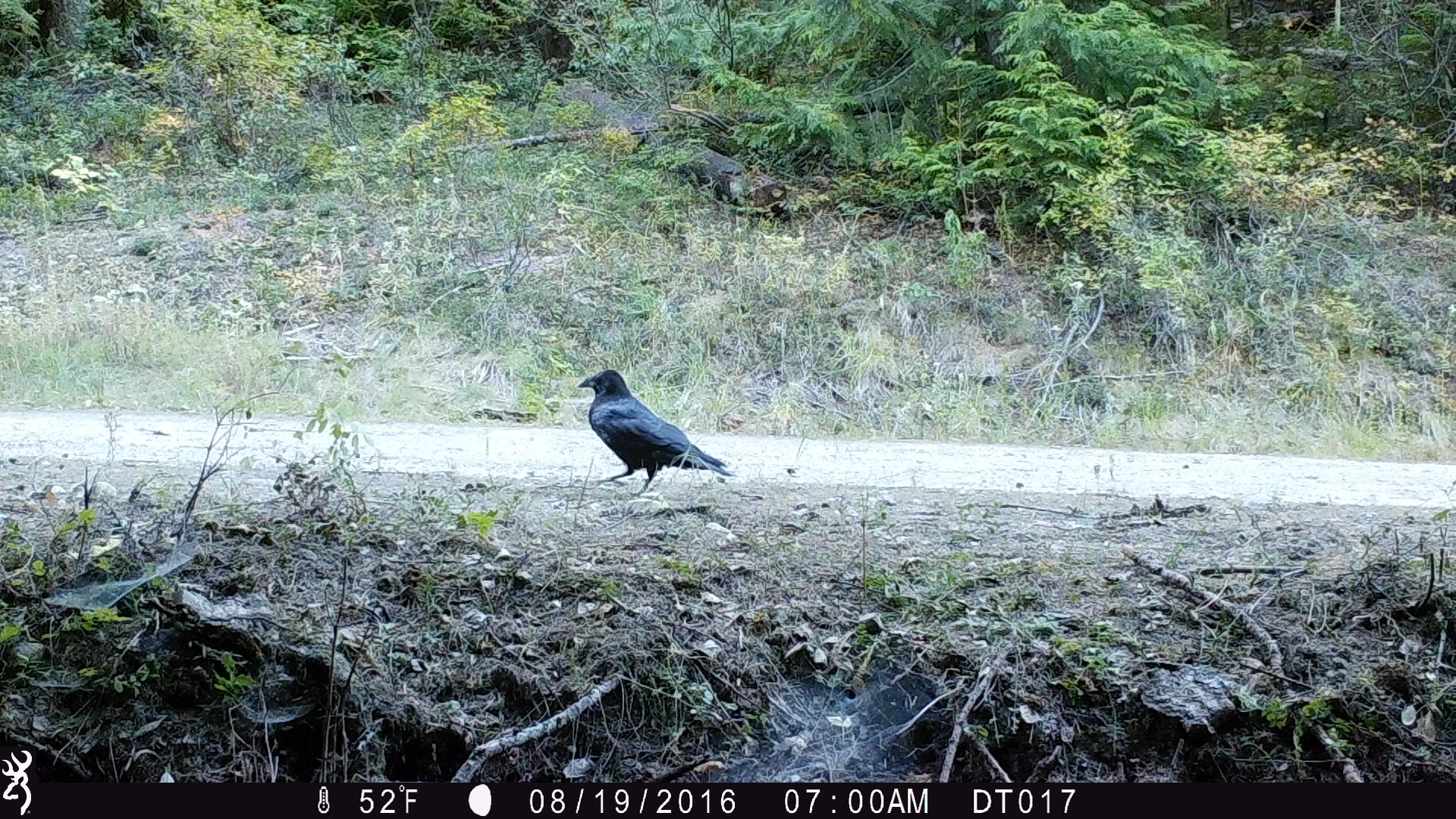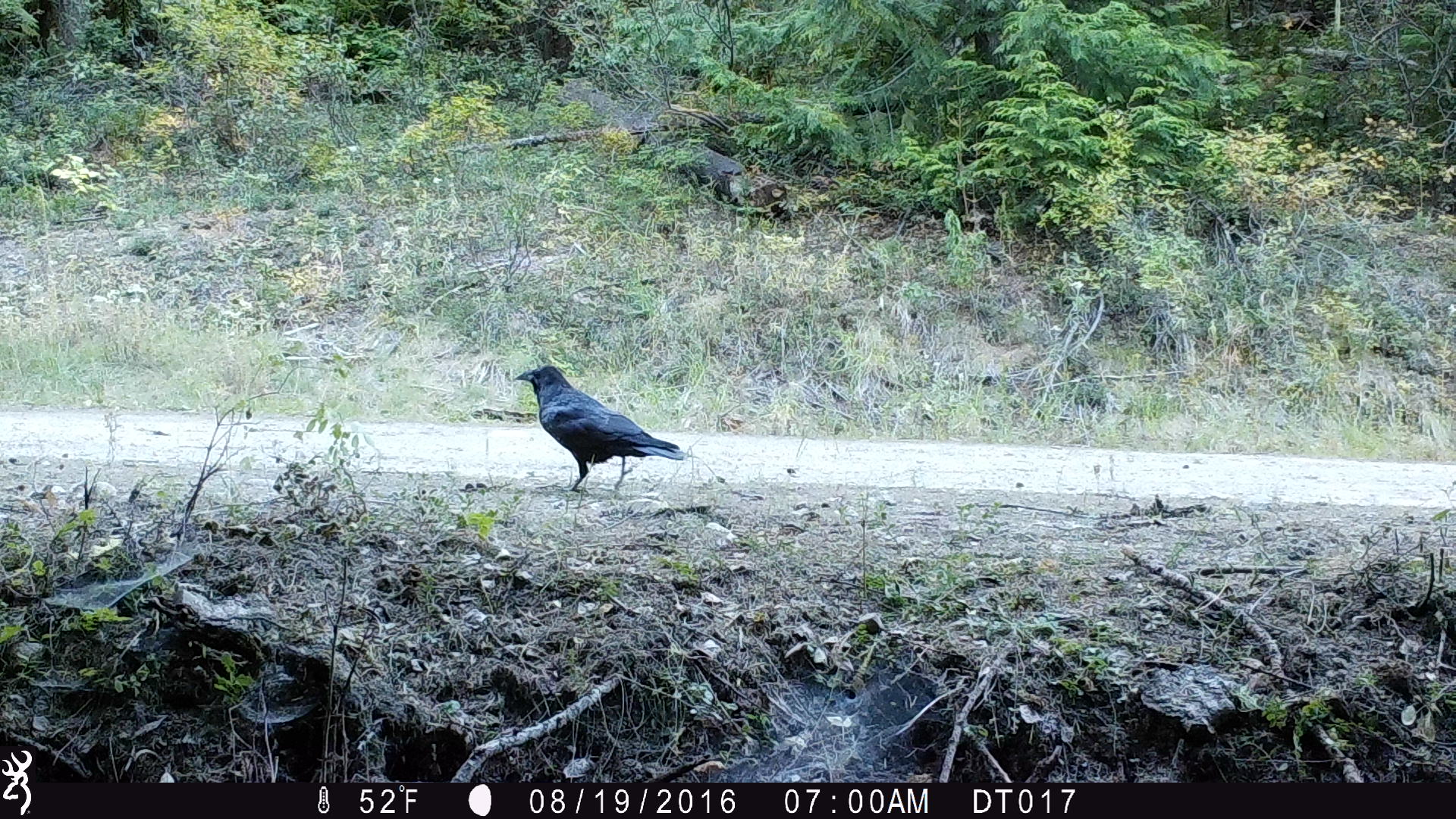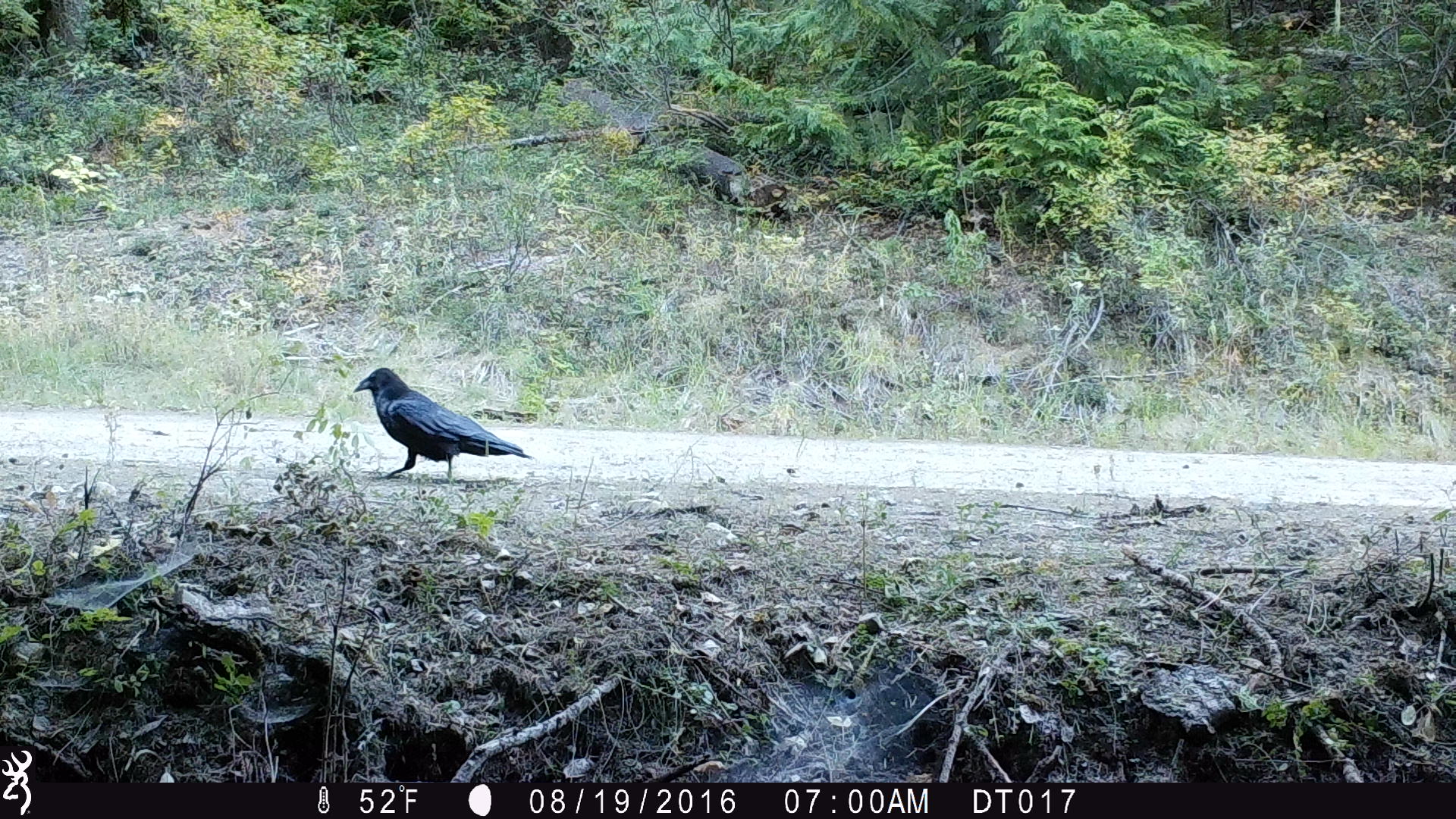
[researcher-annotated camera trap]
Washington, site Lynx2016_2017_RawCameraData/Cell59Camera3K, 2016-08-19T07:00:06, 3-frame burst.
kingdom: Animalia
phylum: Chordata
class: Aves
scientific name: Aves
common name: birds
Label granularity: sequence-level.